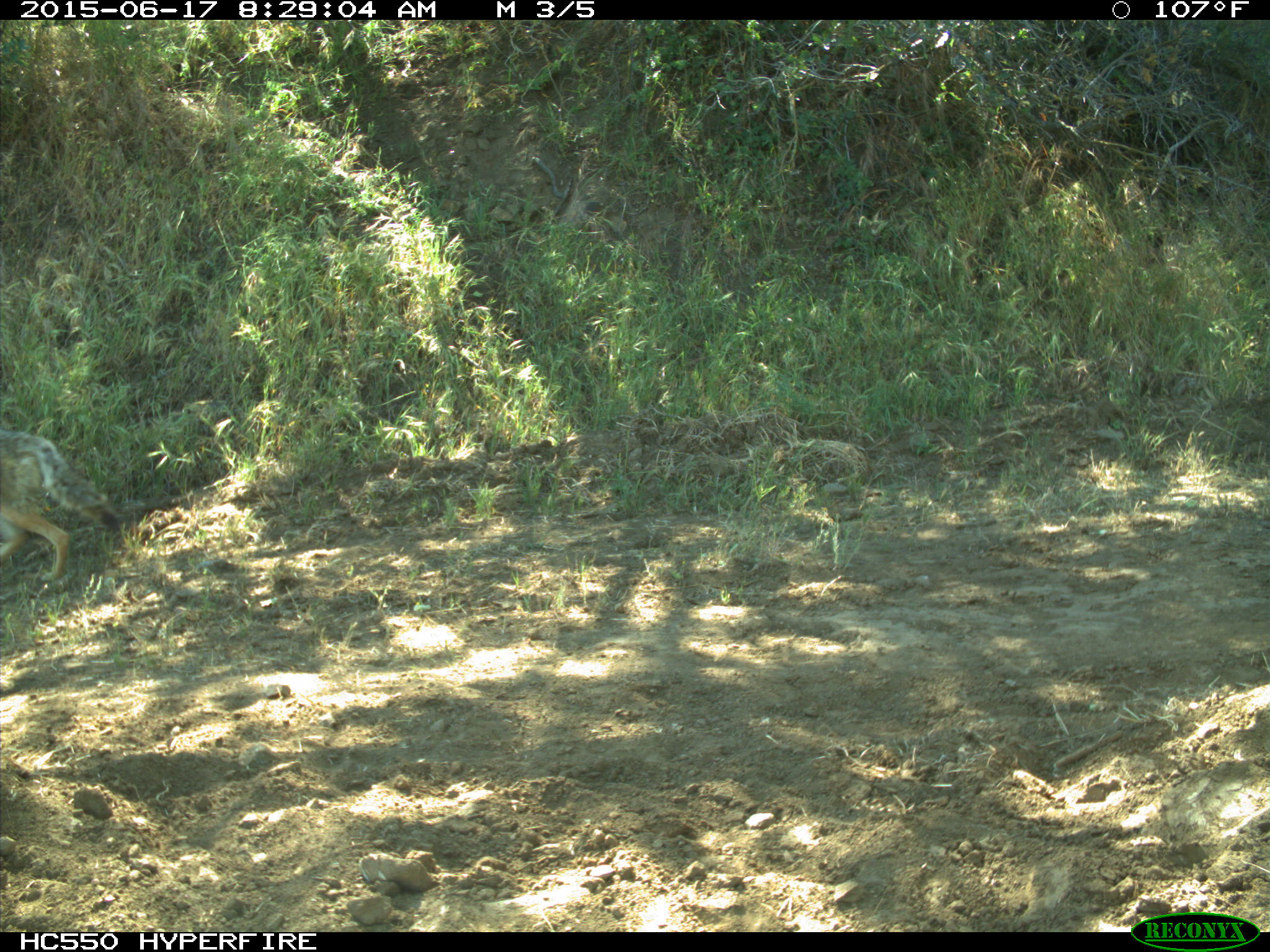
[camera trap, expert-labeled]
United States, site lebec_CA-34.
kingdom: Animalia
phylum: Chordata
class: Mammalia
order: Carnivora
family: Canidae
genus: Canis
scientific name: Canis latrans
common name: coyote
Canis latrans (coyote).